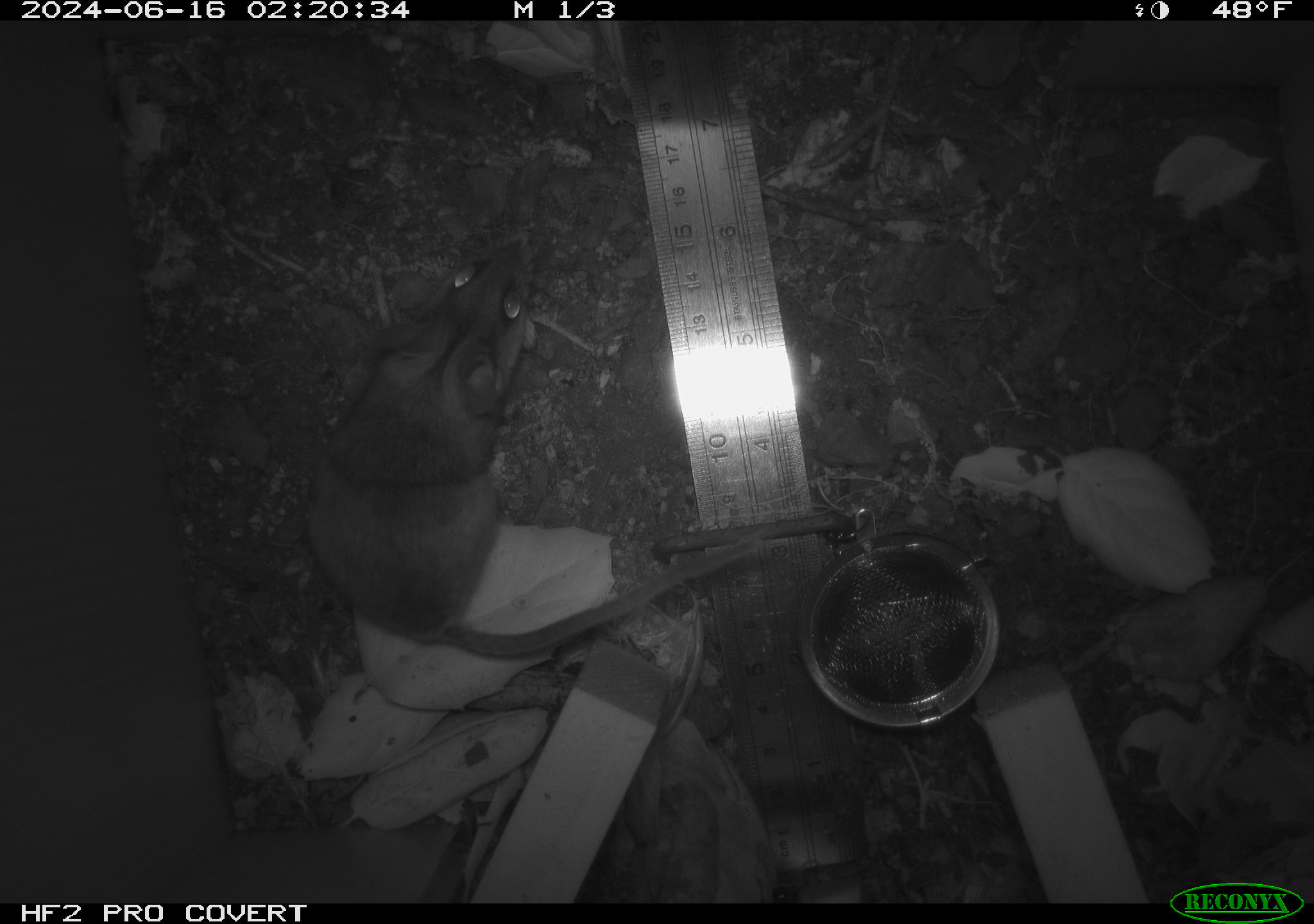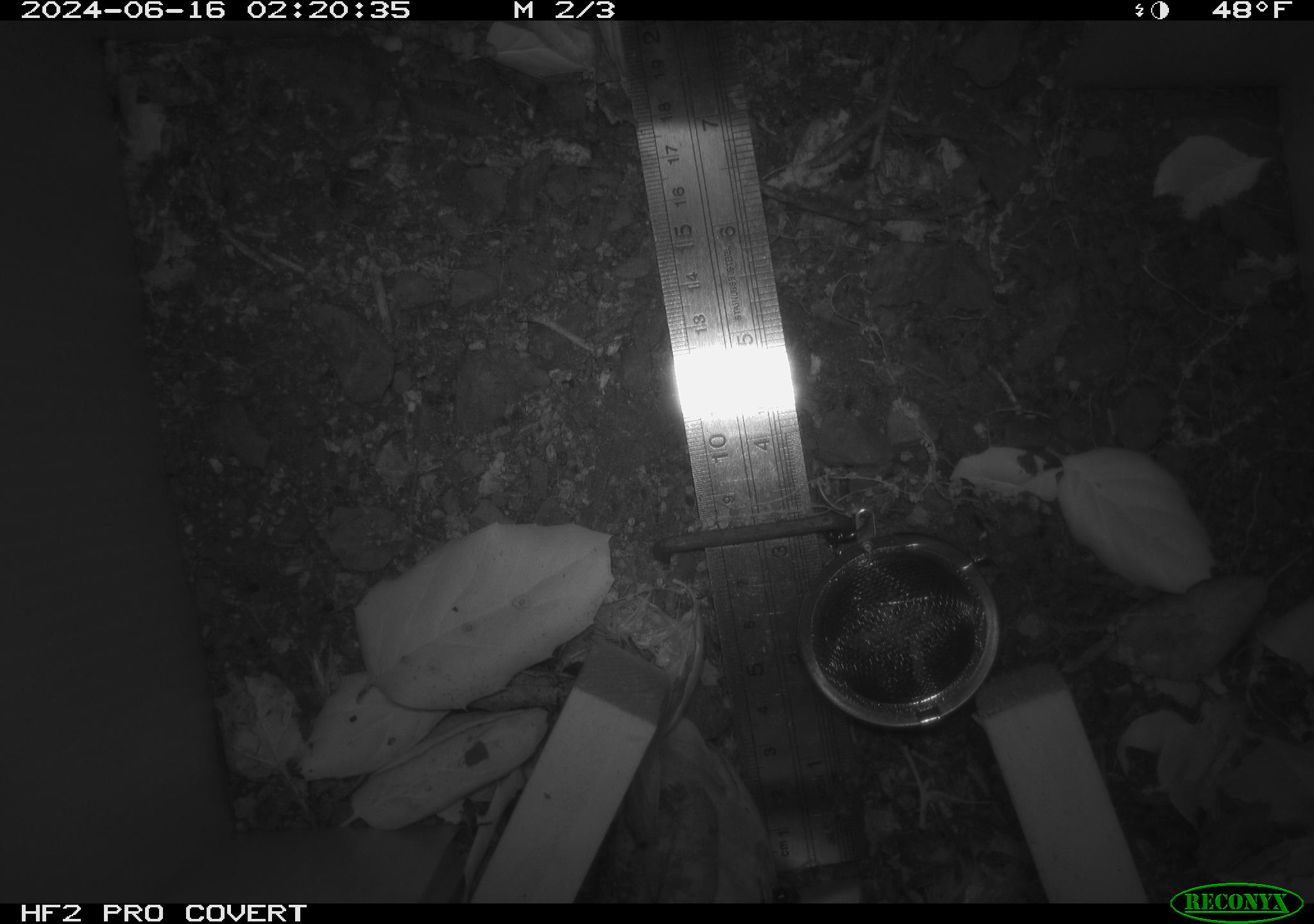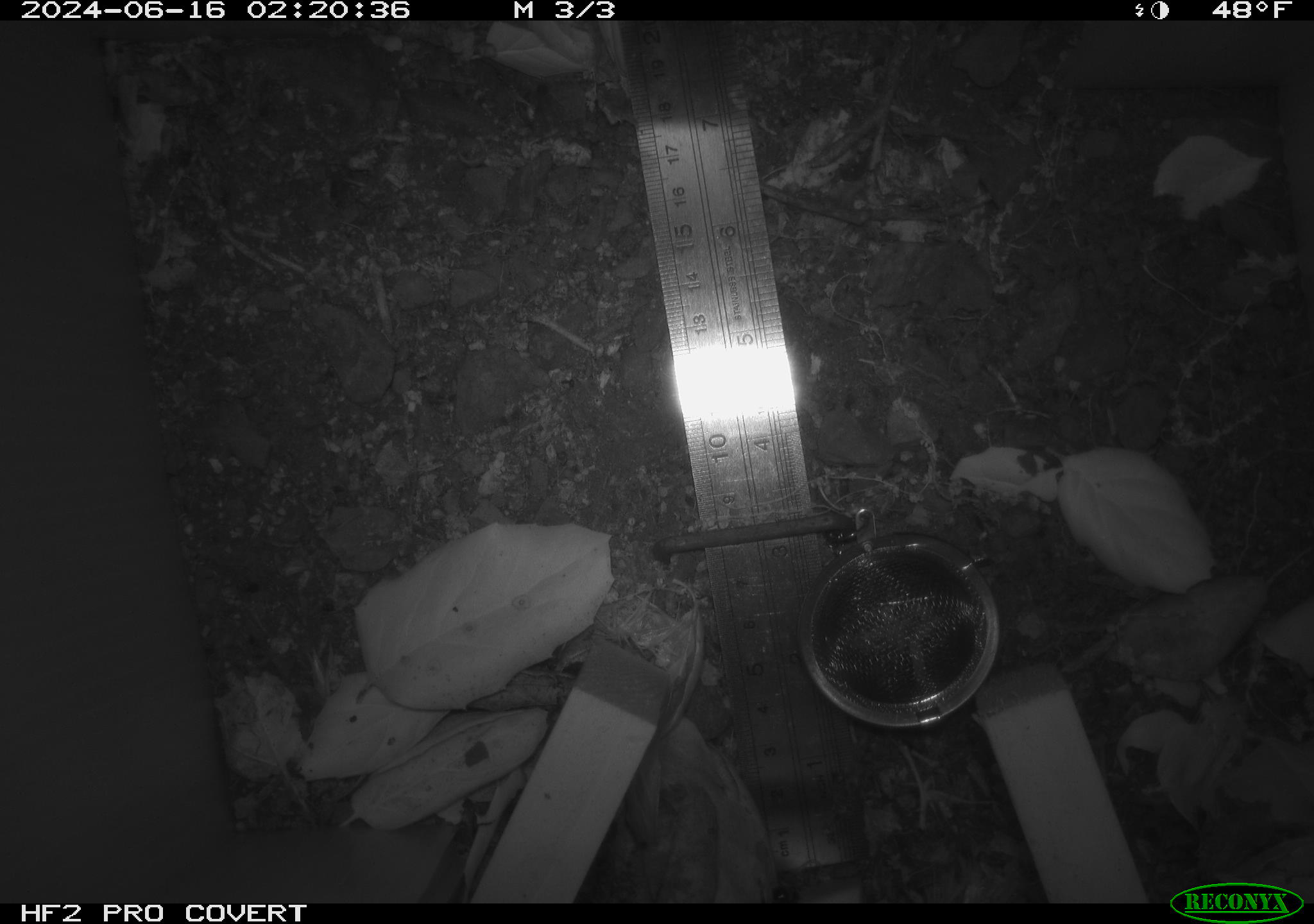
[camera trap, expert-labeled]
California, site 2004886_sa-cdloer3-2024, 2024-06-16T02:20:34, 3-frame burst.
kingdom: Animalia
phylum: Chordata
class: Mammalia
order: Rodentia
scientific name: Rodentia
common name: rodent